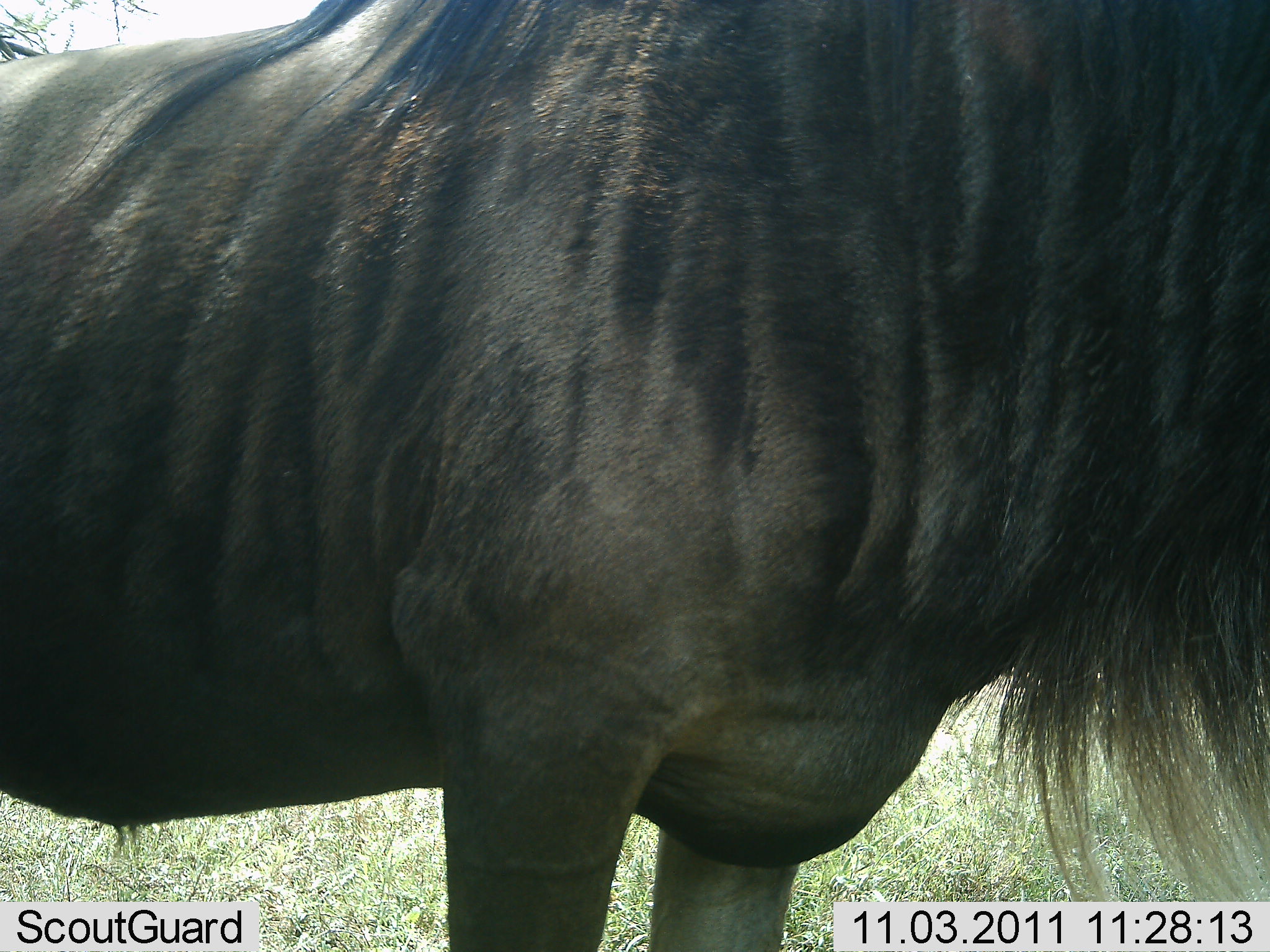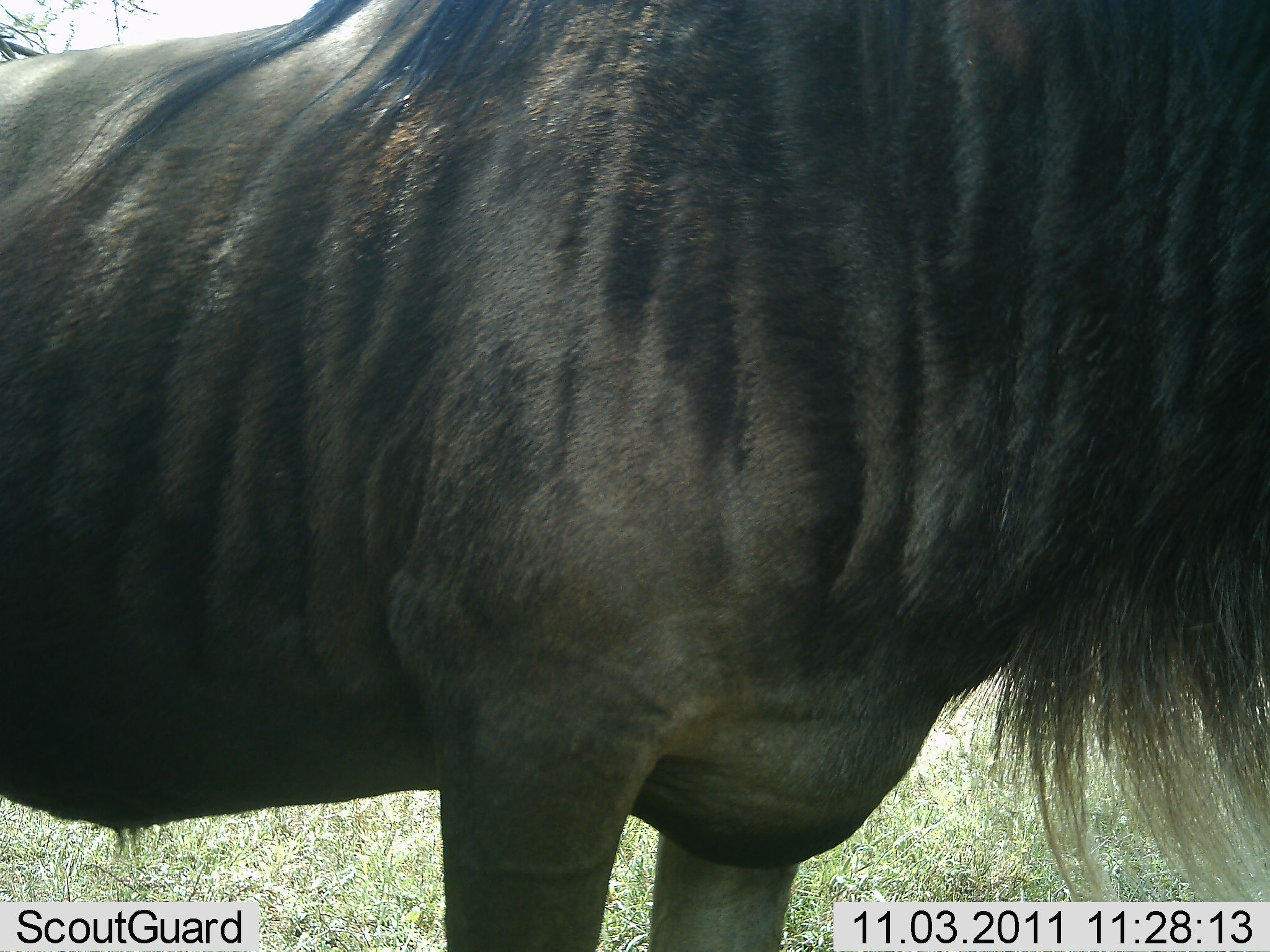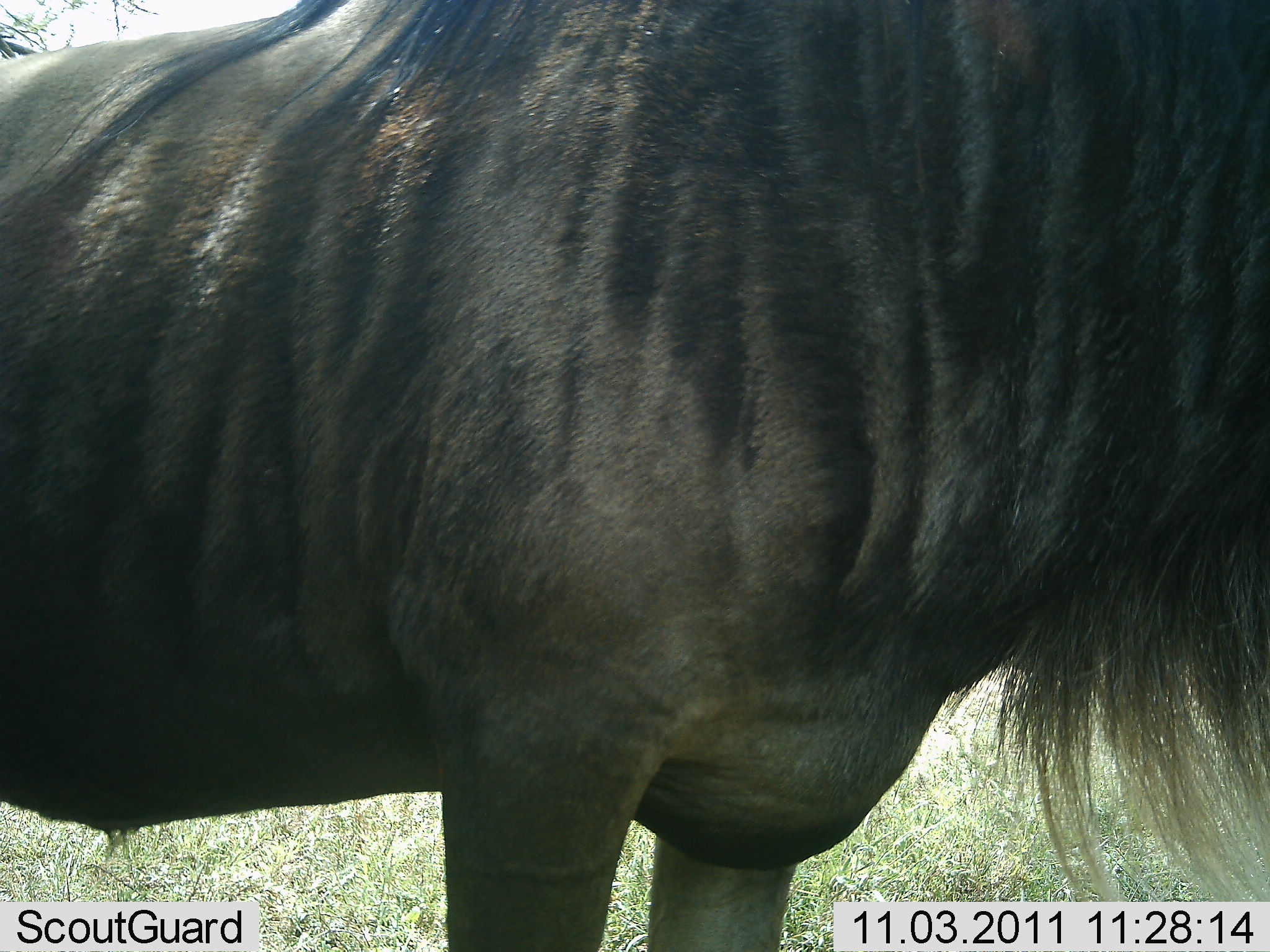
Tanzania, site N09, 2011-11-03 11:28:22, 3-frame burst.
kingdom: Animalia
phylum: Chordata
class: Mammalia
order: Artiodactyla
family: Bovidae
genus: Connochaetes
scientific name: Connochaetes taurinus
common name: blue wildebeest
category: wildebeest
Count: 1.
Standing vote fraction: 100%.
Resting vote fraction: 0%.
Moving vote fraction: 0%.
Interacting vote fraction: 0%.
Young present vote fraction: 0%.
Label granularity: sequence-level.